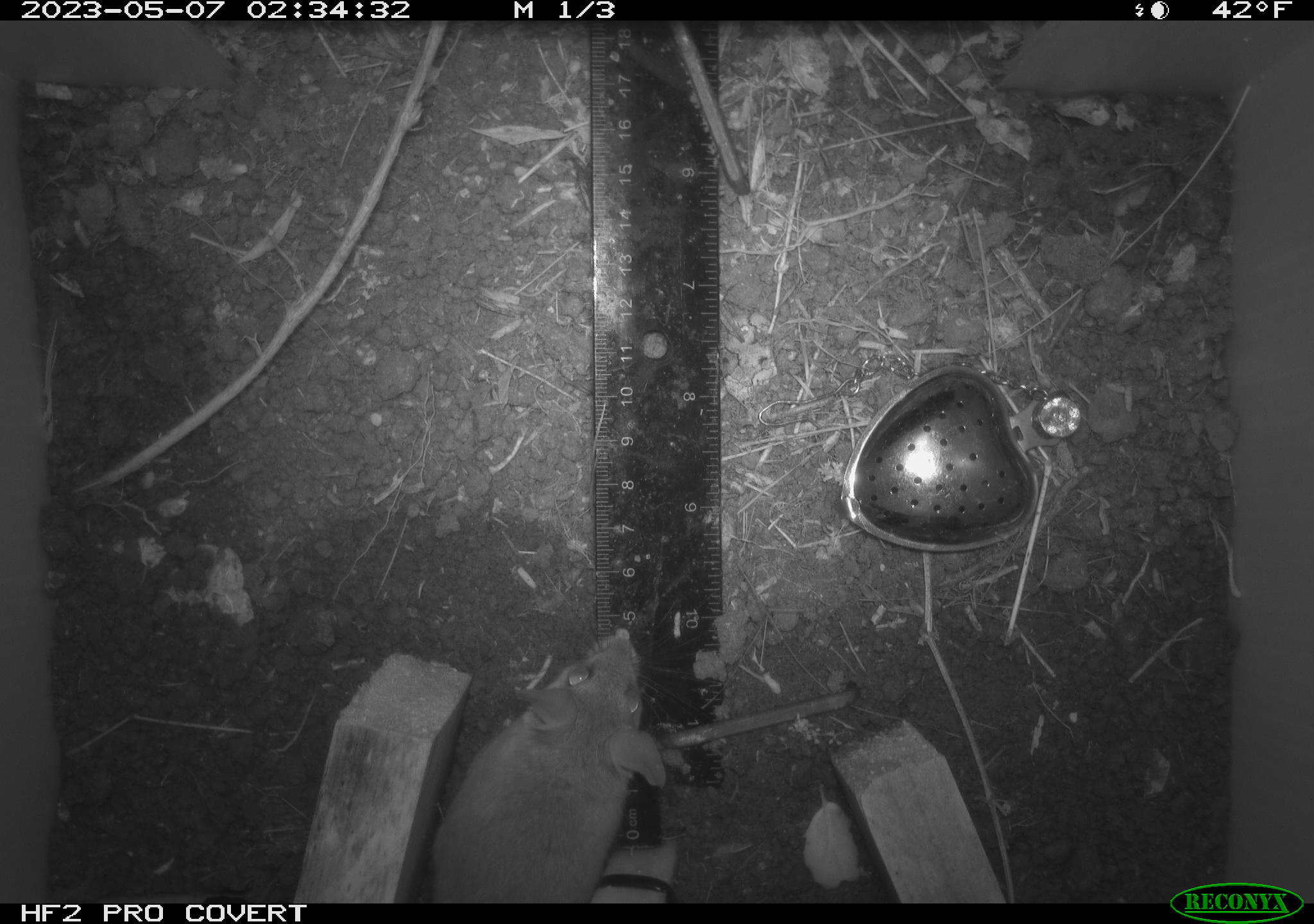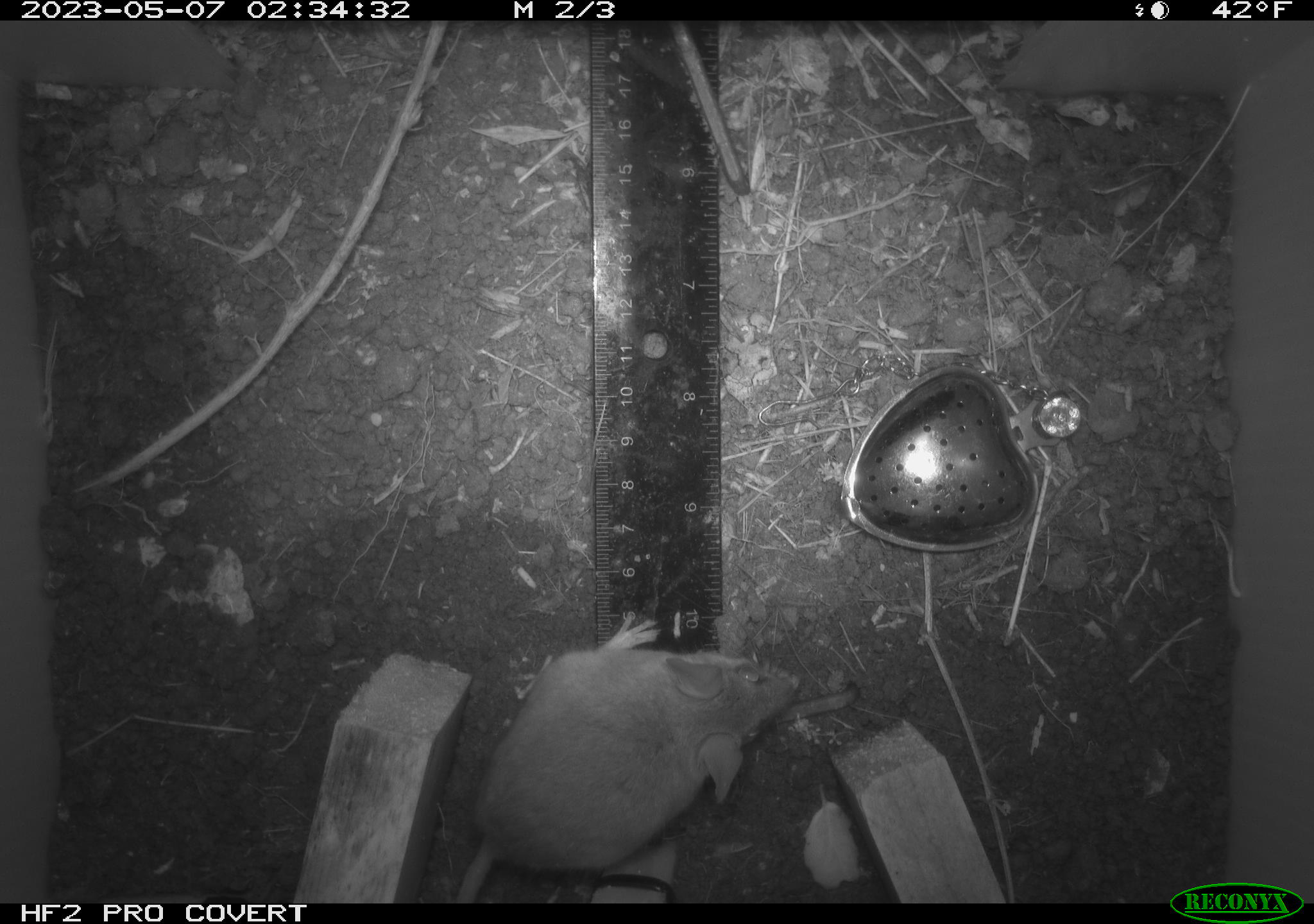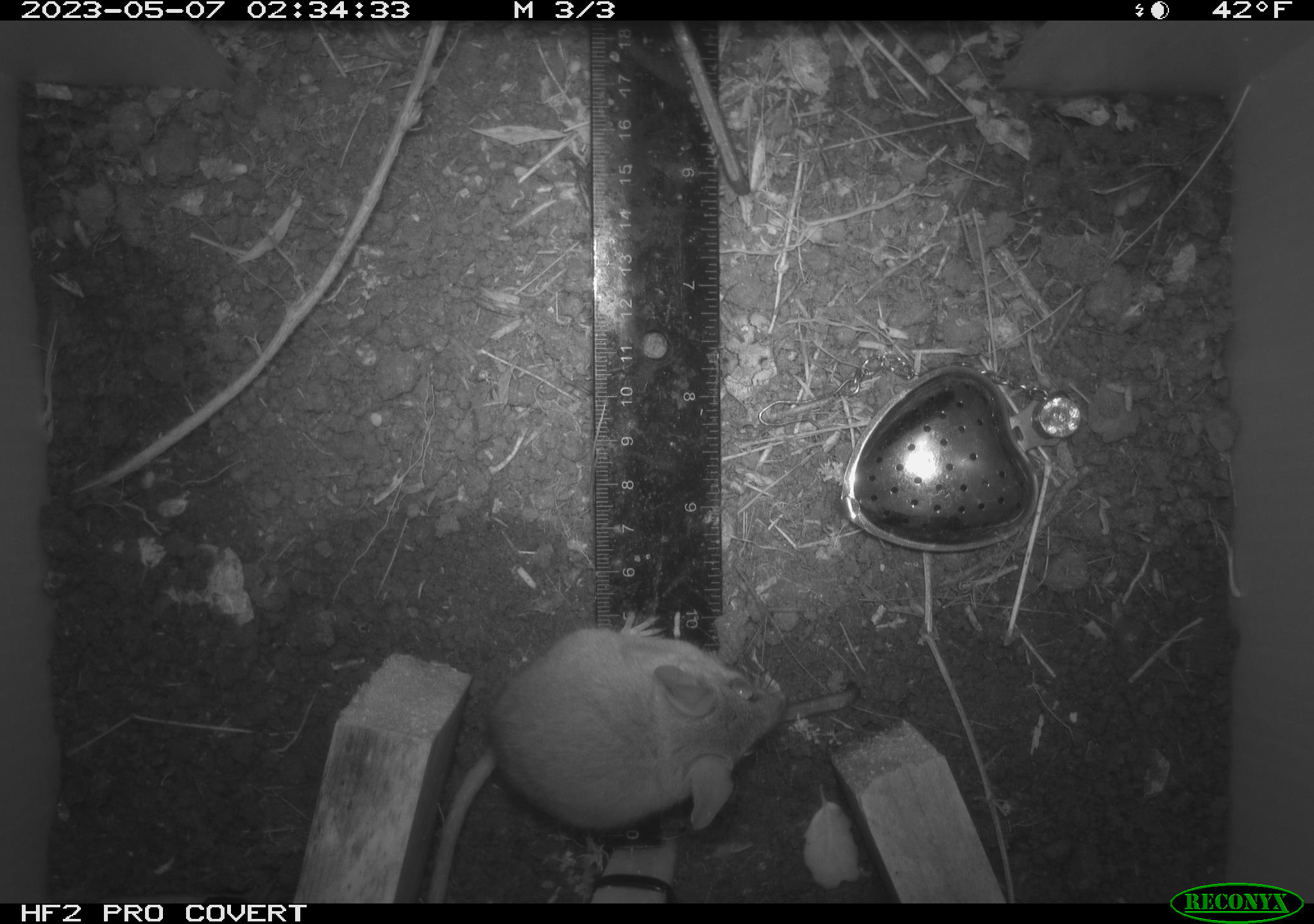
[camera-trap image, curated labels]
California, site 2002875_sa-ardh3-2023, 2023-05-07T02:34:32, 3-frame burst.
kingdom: Animalia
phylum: Chordata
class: Mammalia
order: Rodentia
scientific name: Rodentia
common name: mouse species